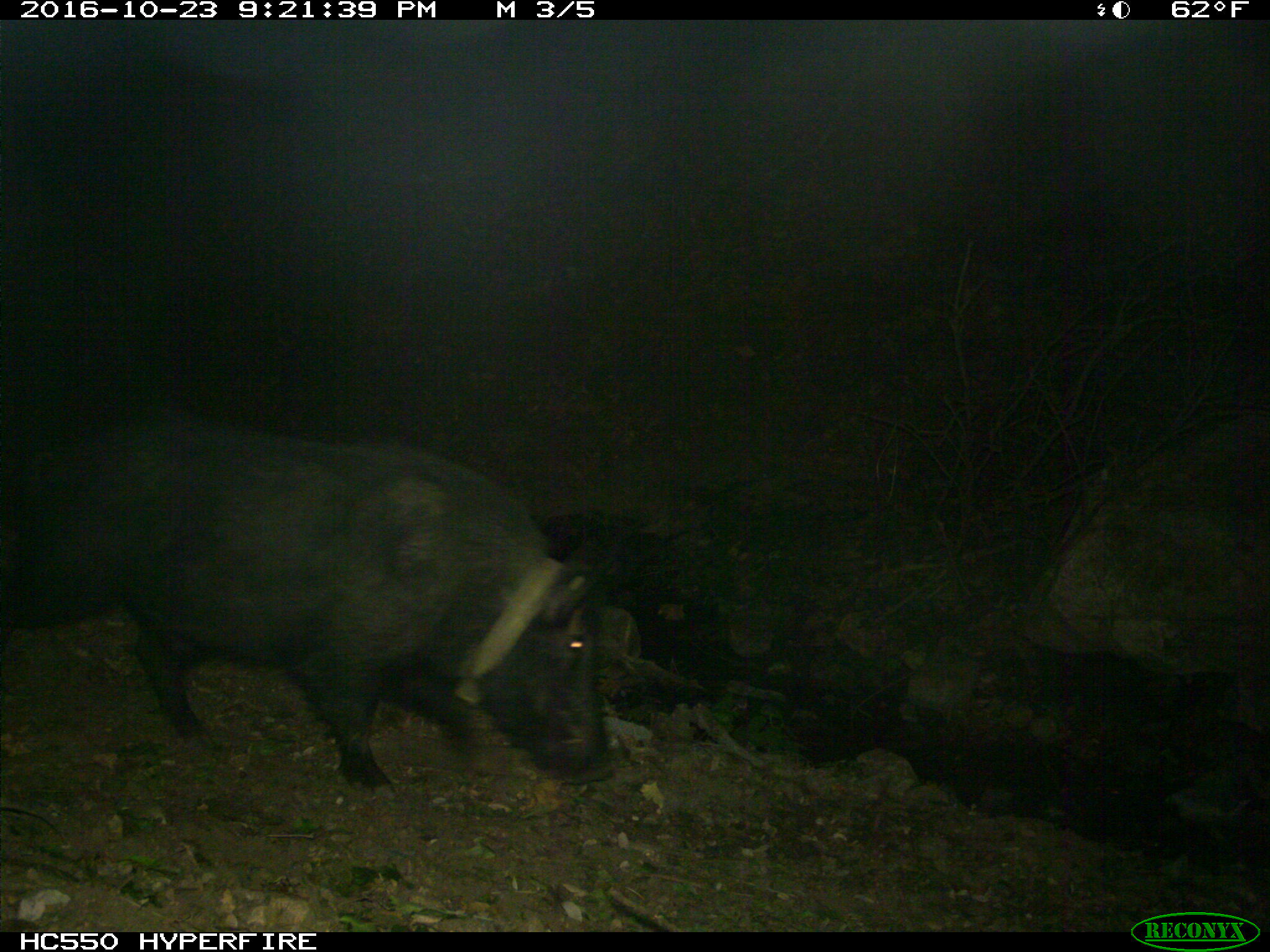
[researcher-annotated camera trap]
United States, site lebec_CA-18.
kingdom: Animalia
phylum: Chordata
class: Mammalia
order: Artiodactyla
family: Suidae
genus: Sus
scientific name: Sus scrofa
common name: wild boar